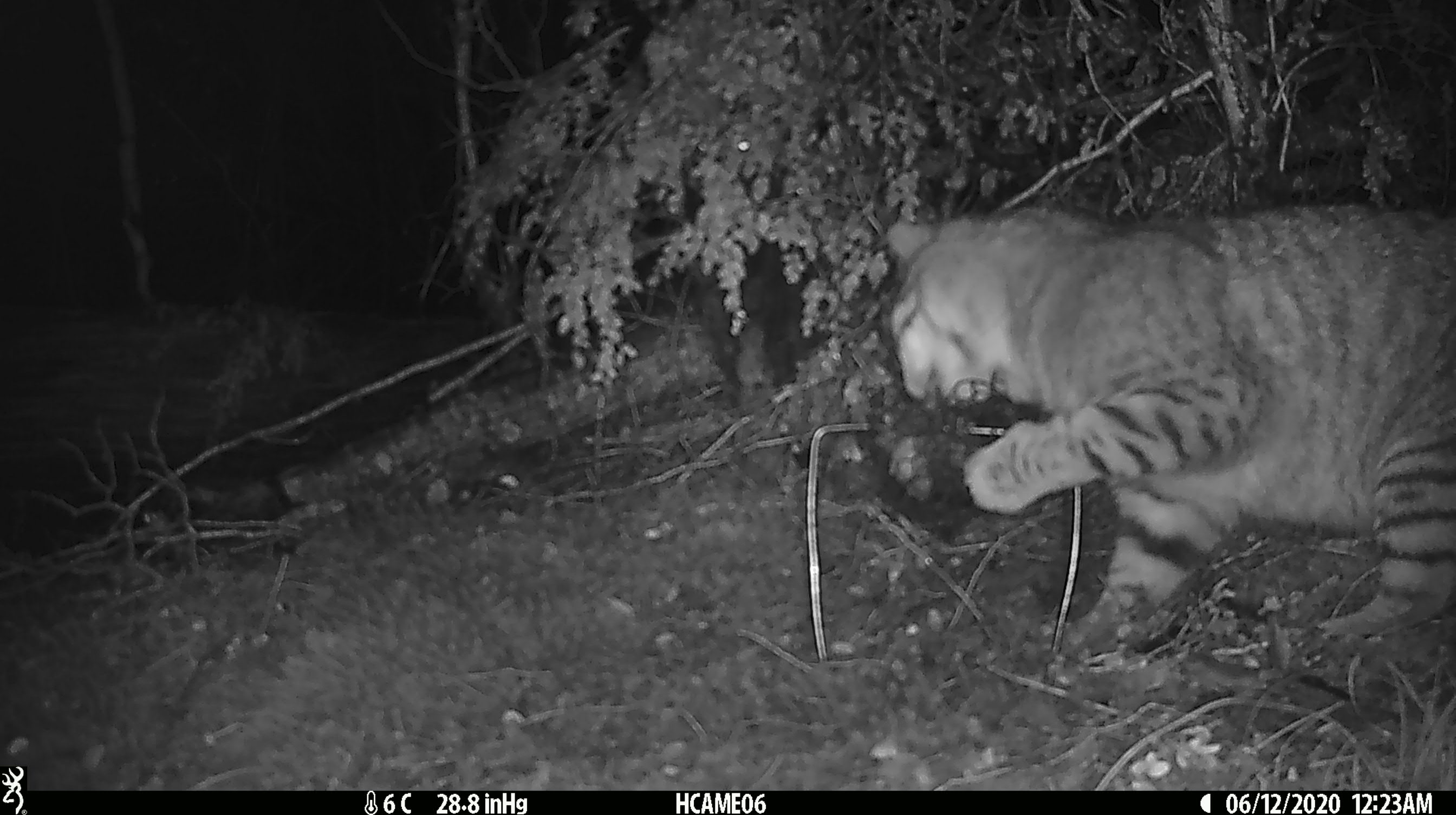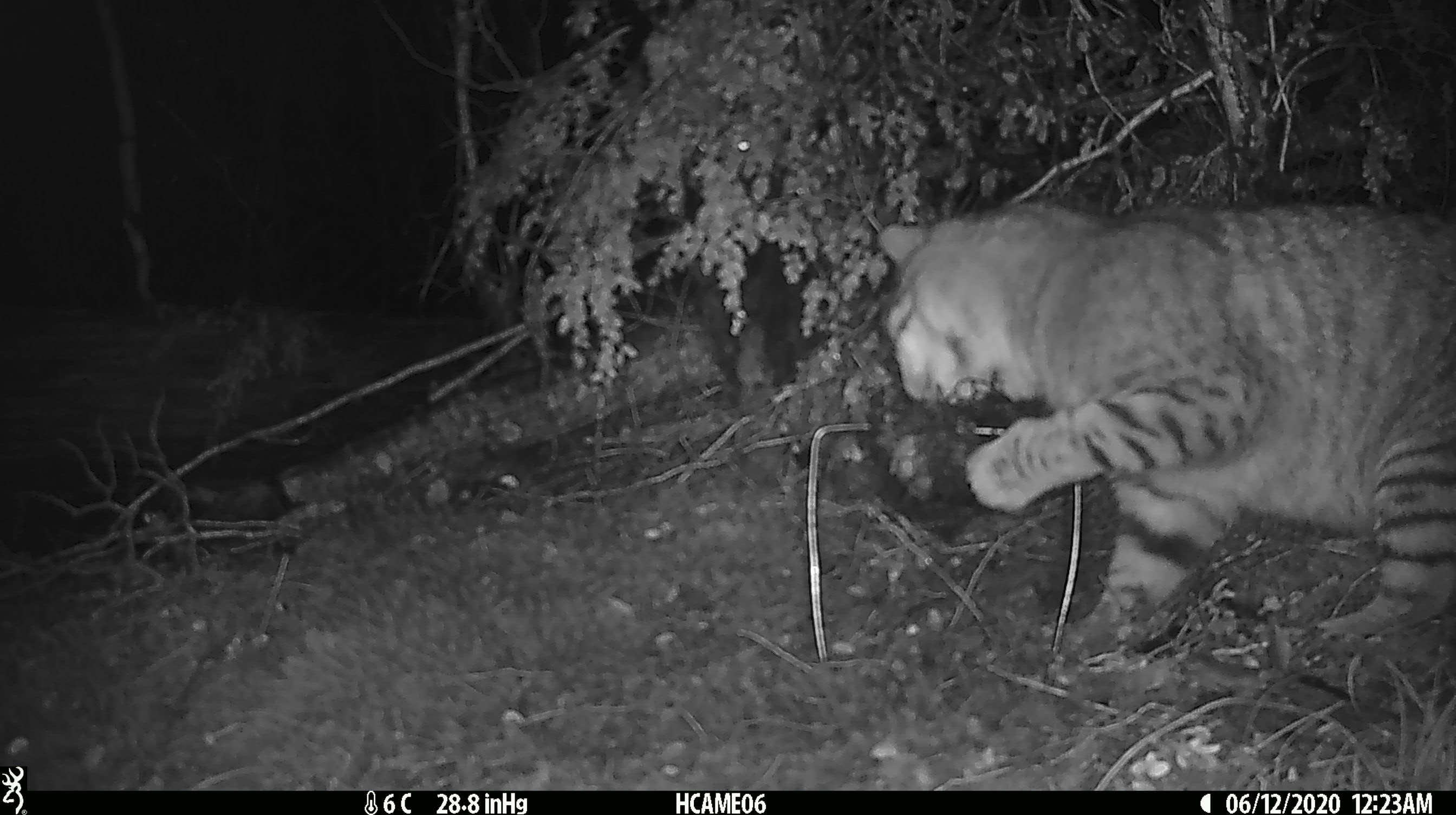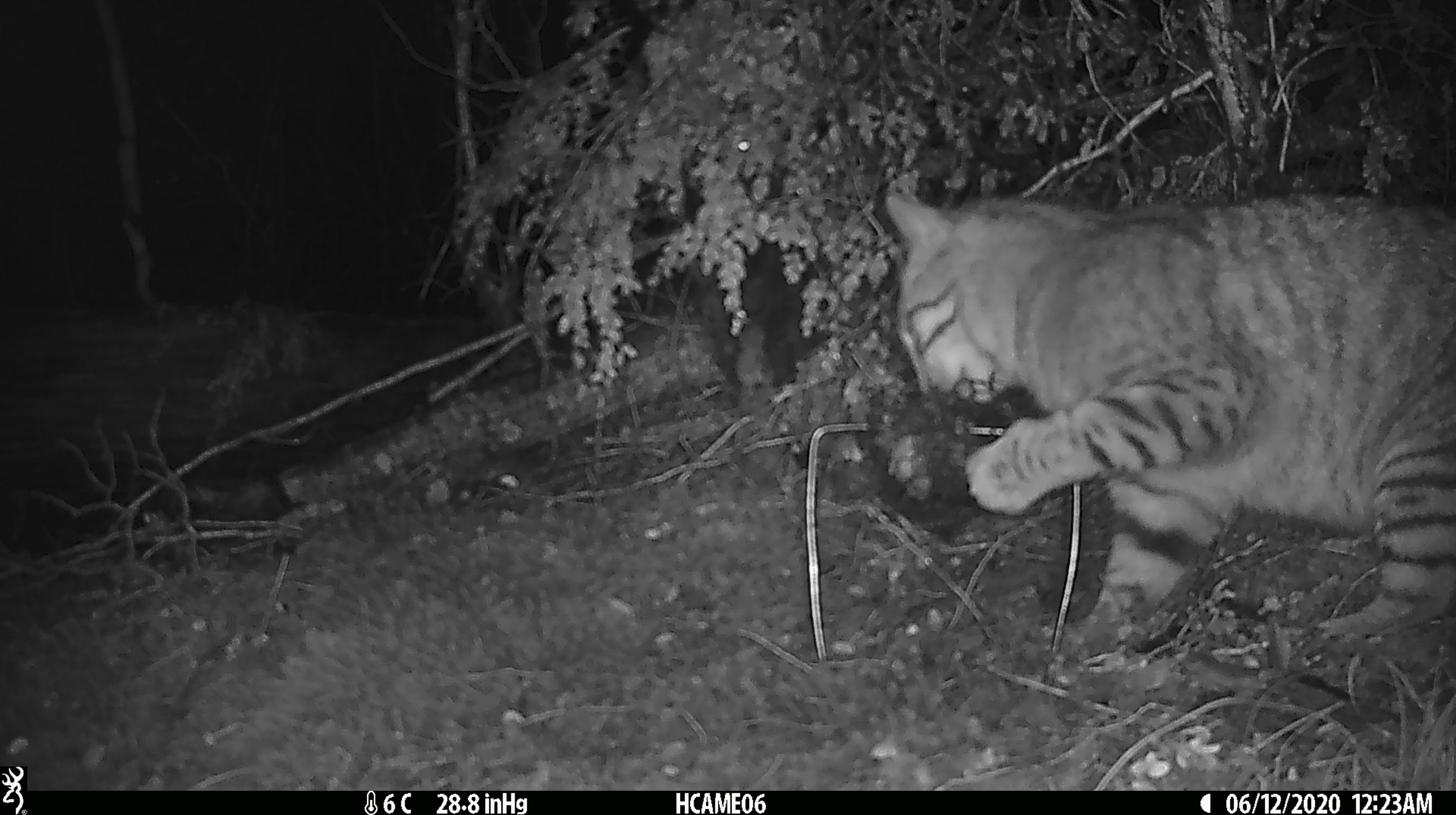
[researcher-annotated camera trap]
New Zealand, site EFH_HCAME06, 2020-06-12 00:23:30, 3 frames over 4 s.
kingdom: Animalia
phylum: Chordata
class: Mammalia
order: Carnivora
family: Felidae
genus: Felis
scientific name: Felis catus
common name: domestic cat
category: cat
Cat (domestic cat) (Felis catus).